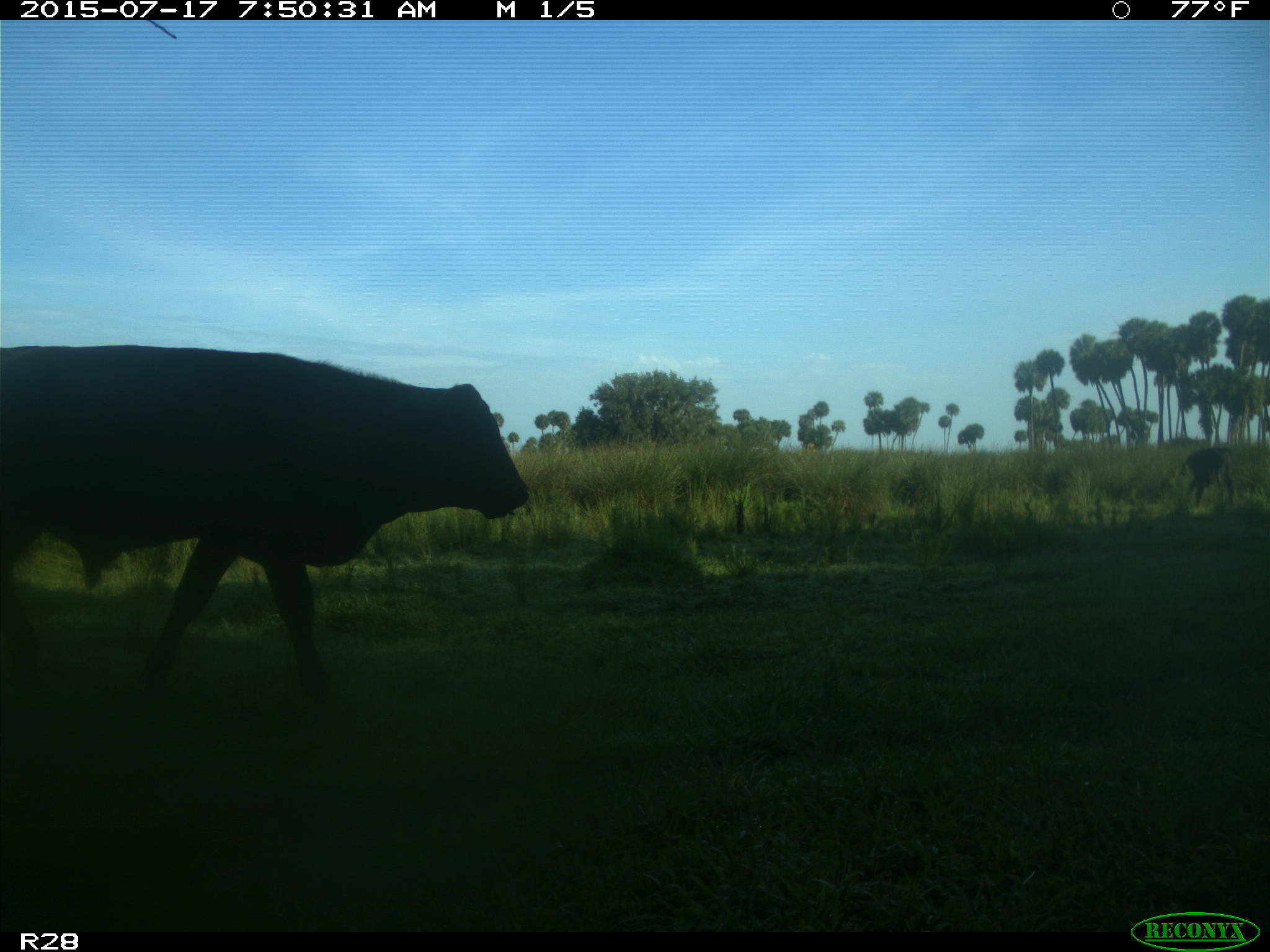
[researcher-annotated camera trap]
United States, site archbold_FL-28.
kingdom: Animalia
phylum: Chordata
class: Mammalia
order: Artiodactyla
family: Bovidae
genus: Bos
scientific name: Bos taurus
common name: domestic cow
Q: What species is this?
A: Bos taurus (domestic cow).